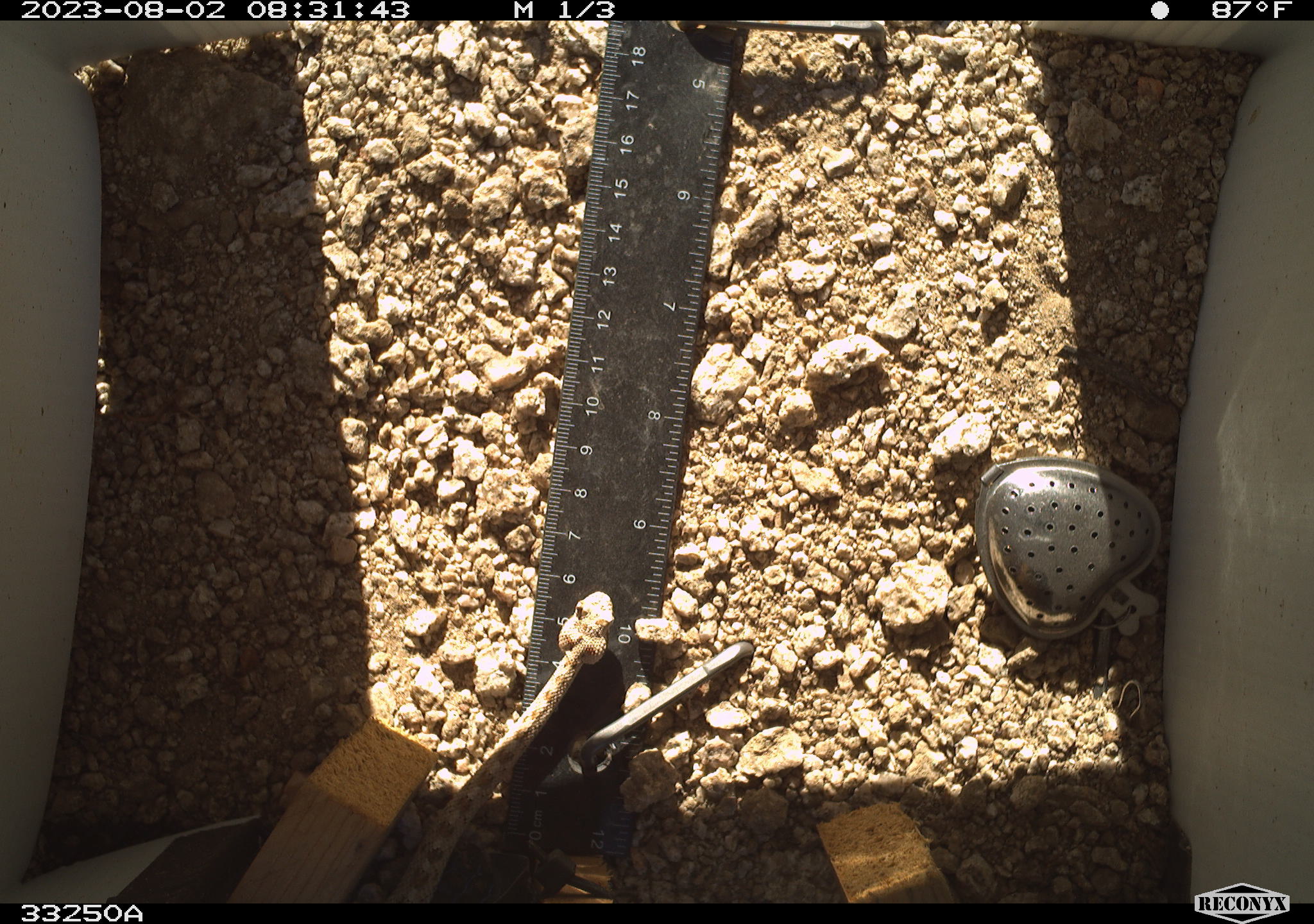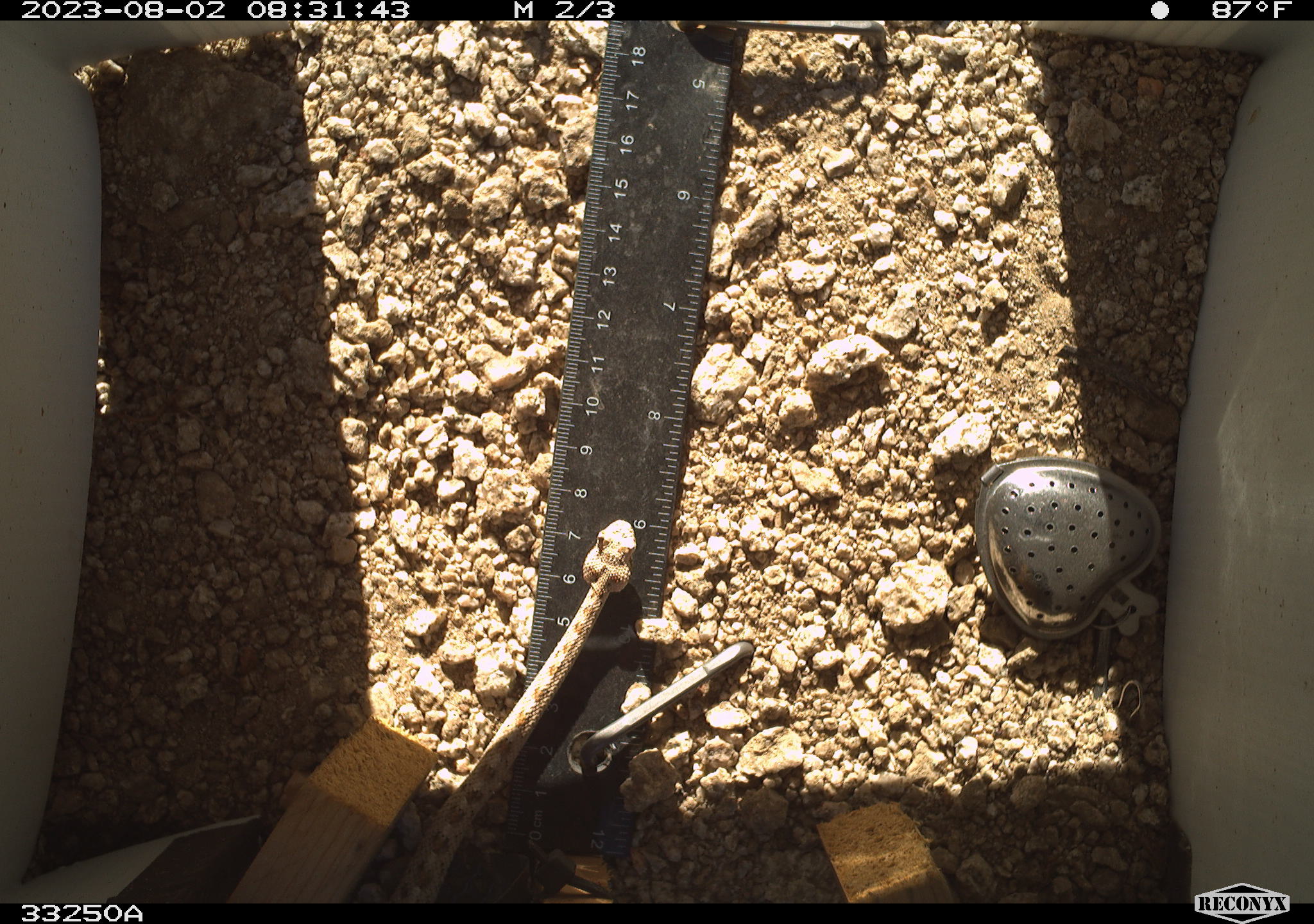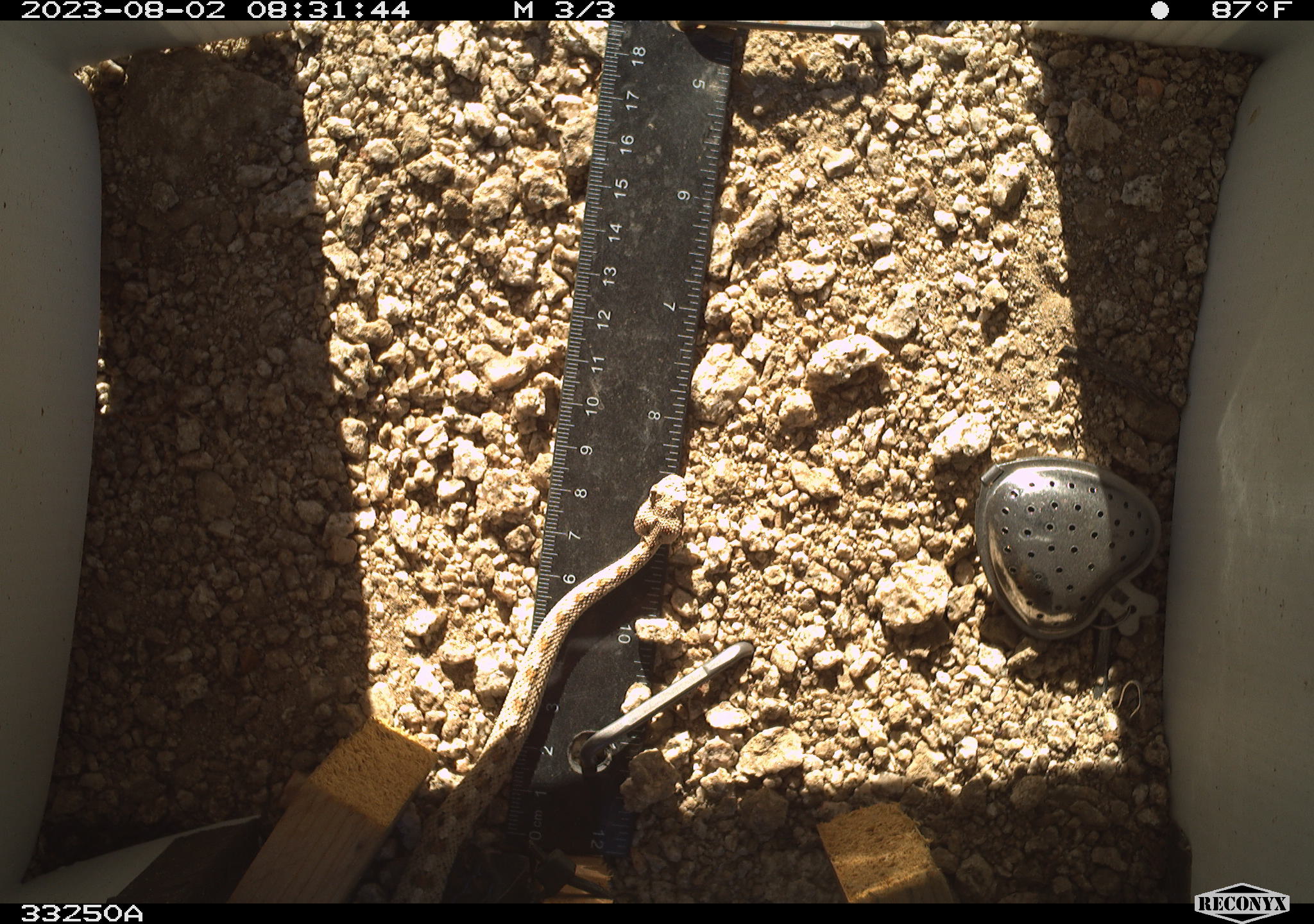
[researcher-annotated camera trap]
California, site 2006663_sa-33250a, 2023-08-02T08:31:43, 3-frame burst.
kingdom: Animalia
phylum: Chordata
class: Reptilia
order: Squamata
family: Viperidae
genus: Crotalus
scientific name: Crotalus cerastes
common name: desert sidewinder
Desert sidewinder (Crotalus cerastes).